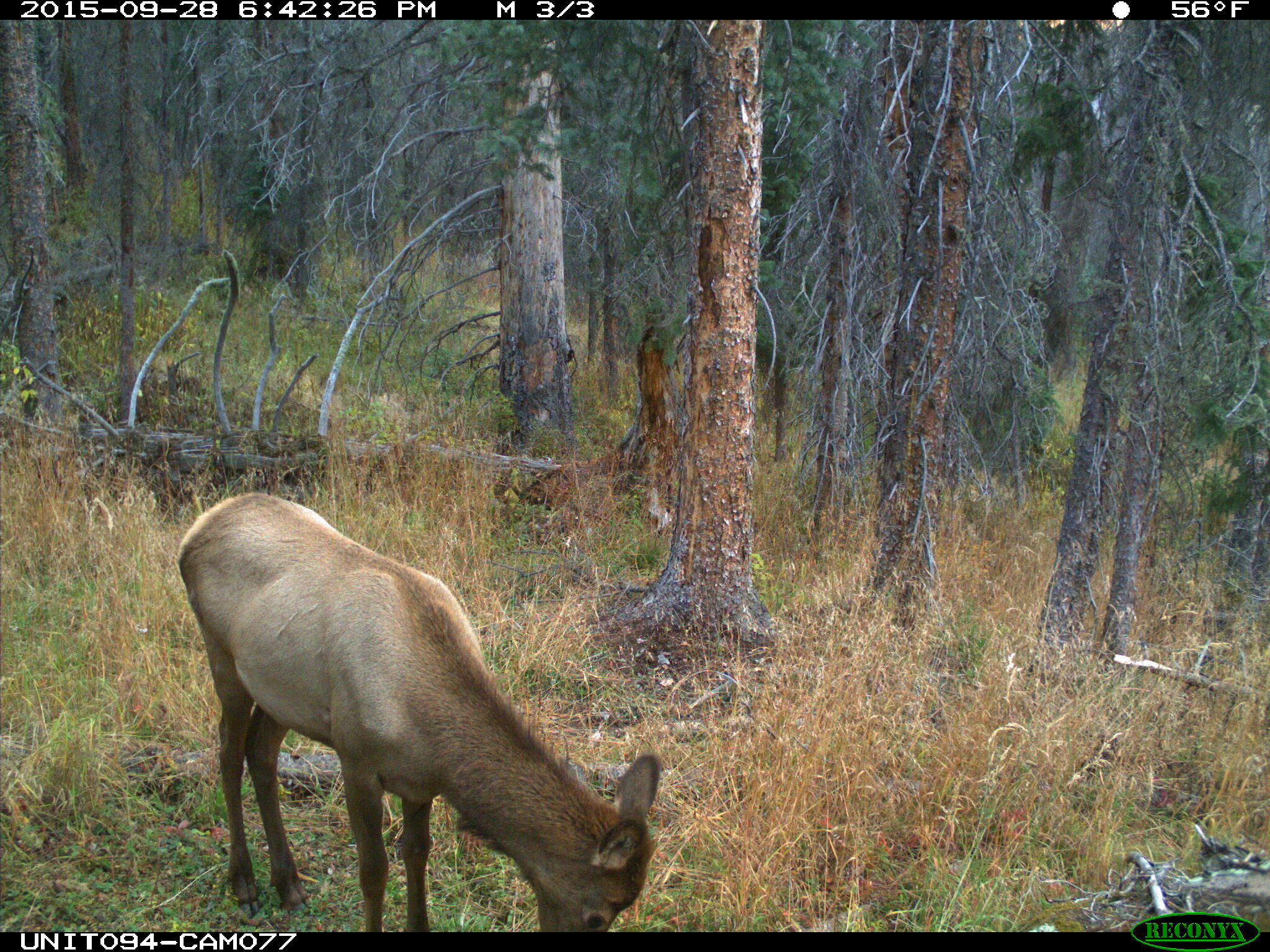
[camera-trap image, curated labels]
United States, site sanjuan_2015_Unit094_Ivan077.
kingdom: Animalia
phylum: Chordata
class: Mammalia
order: Artiodactyla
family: Cervidae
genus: Cervus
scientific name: Cervus elaphus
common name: red deer